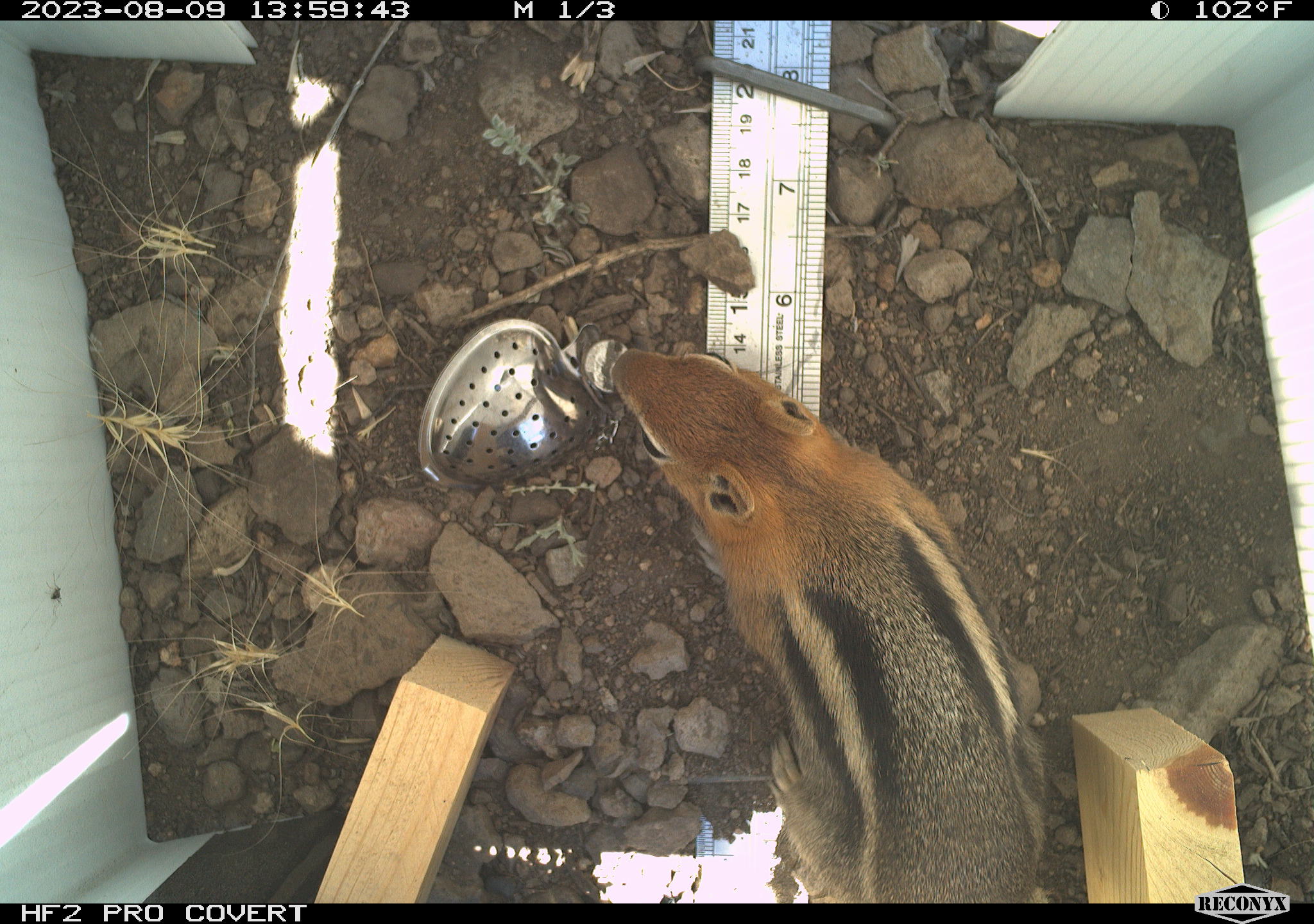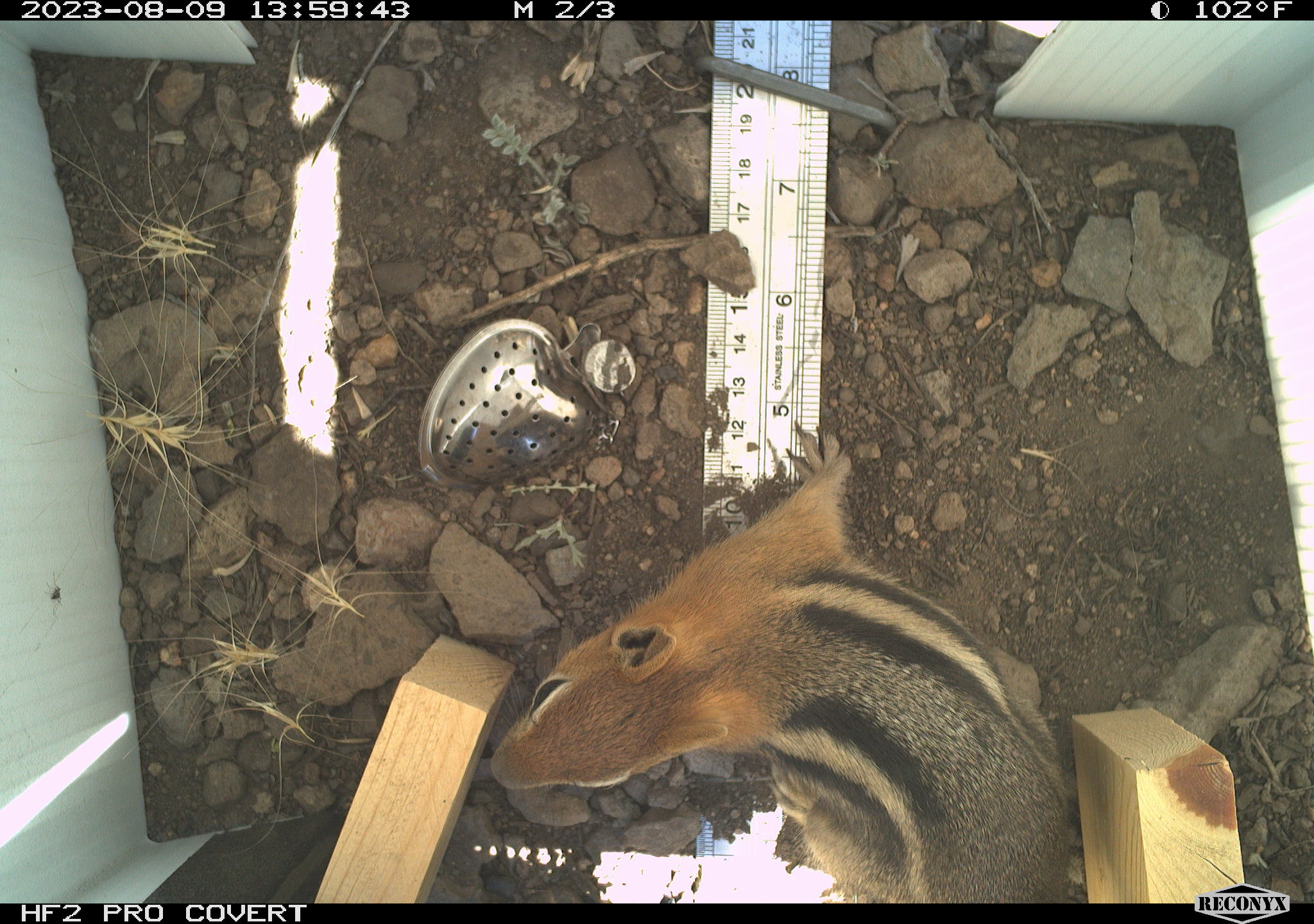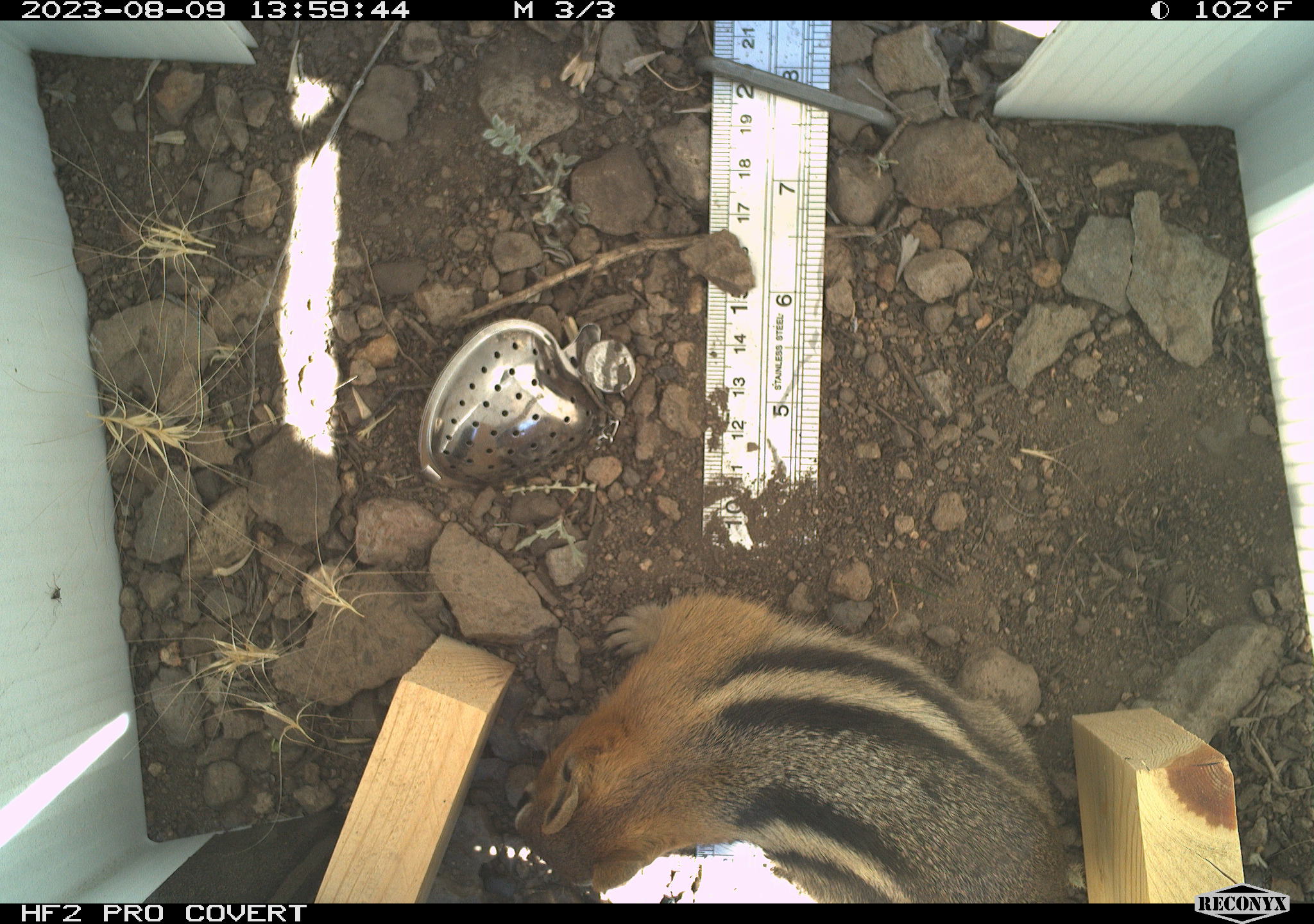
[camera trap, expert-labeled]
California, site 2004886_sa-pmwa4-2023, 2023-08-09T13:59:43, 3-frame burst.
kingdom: Animalia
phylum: Chordata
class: Mammalia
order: Rodentia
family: Sciuridae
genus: Callospermophilus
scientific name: Callospermophilus lateralis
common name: golden mantled ground squirrel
Golden mantled ground squirrel (Callospermophilus lateralis).